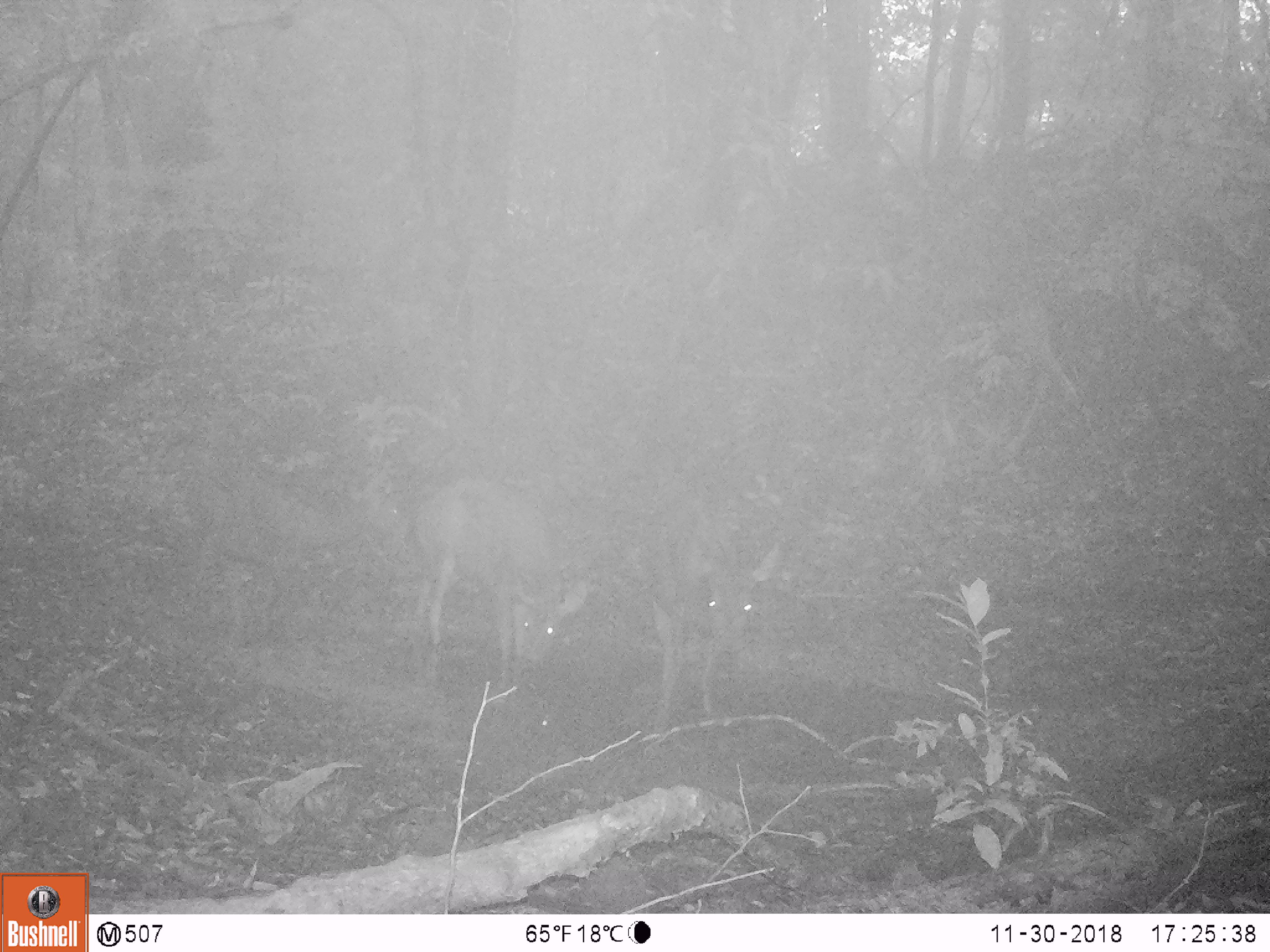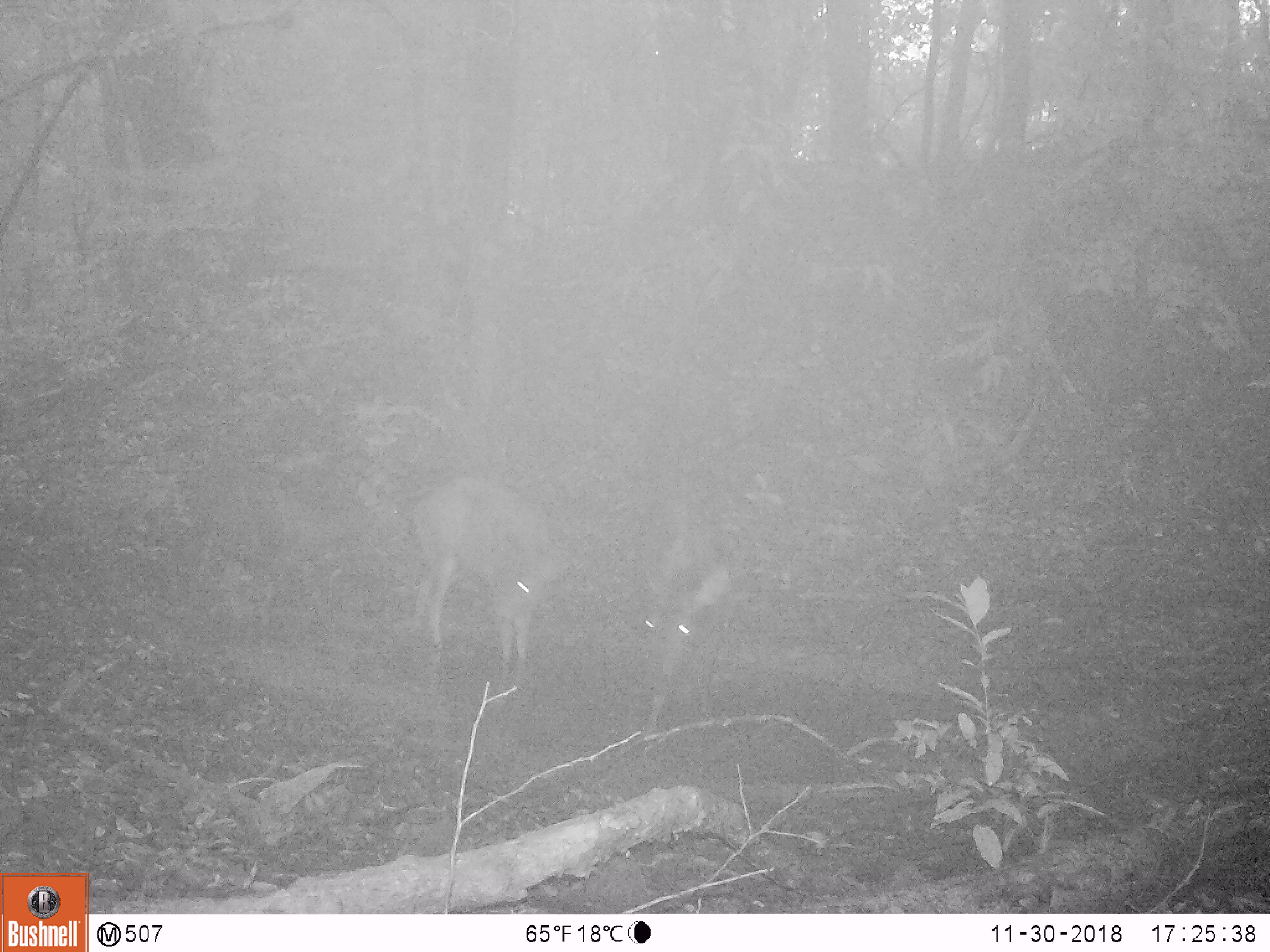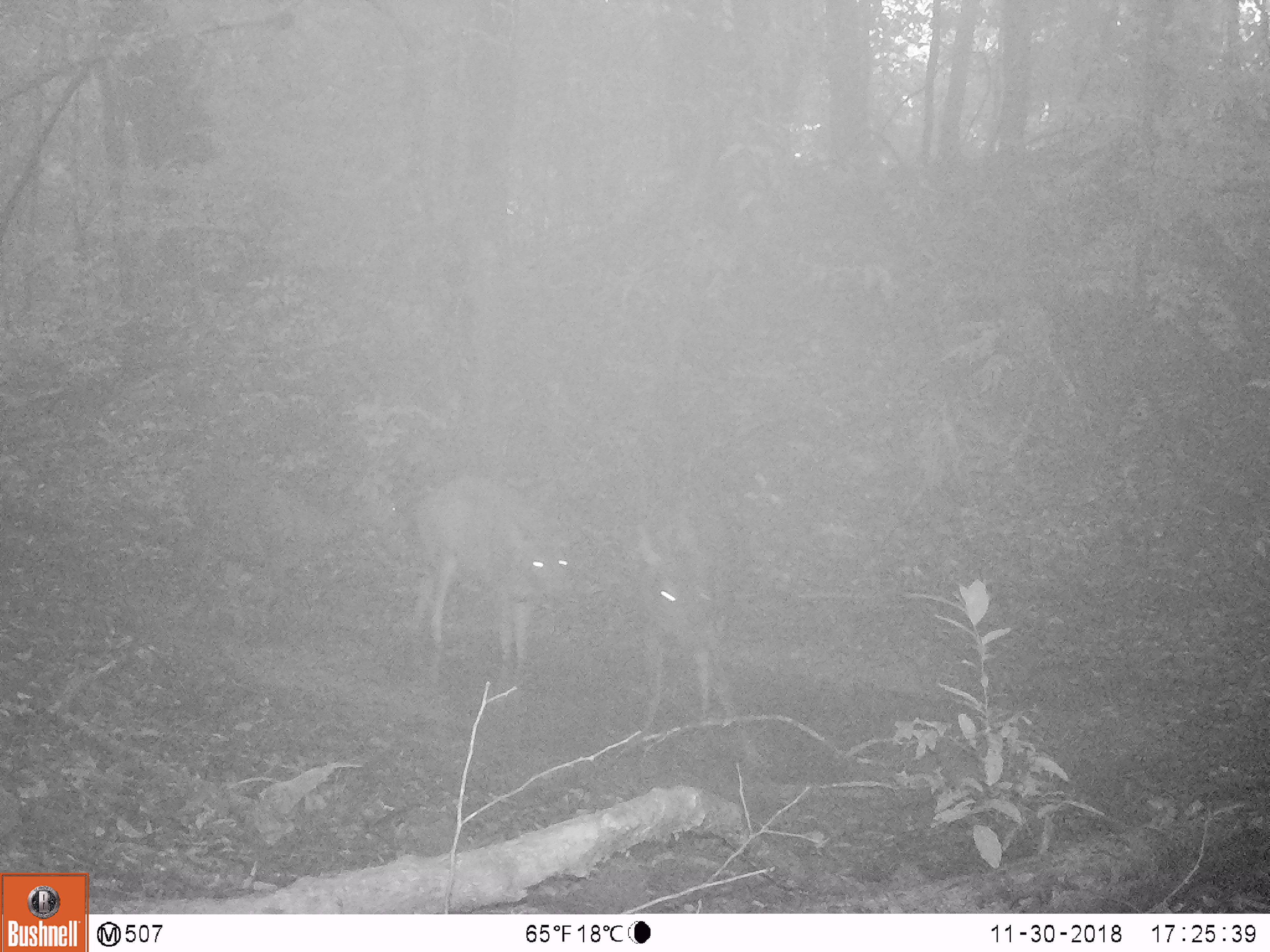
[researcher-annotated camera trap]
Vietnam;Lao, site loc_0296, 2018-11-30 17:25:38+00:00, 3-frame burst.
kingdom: Animalia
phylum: Chordata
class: Mammalia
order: Artiodactyla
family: Cervidae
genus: Rusa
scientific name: Rusa unicolor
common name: sambar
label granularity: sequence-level